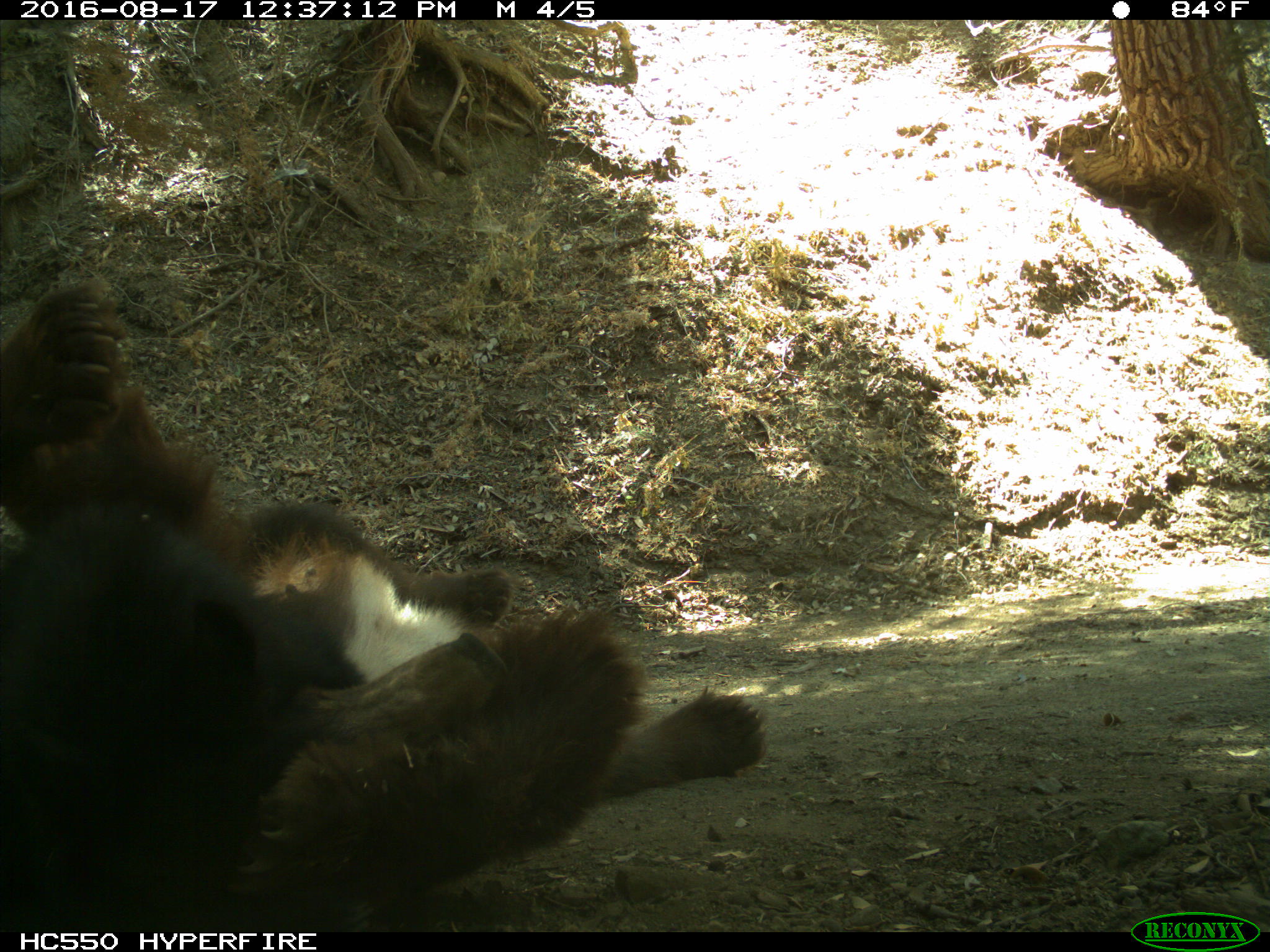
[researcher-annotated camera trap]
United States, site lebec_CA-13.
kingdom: Animalia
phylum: Chordata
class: Mammalia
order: Carnivora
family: Ursidae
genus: Ursus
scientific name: Ursus americanus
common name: american black bear